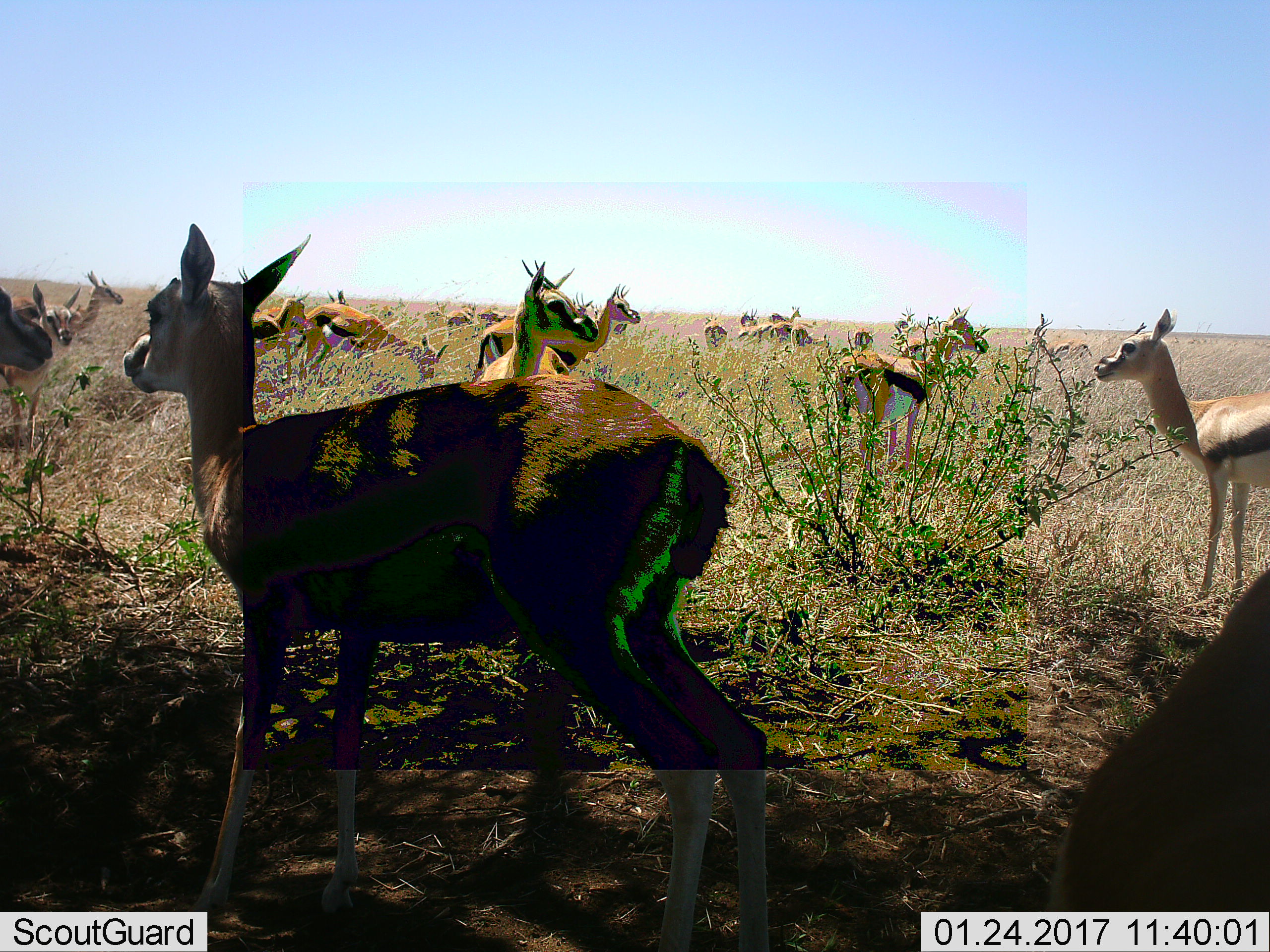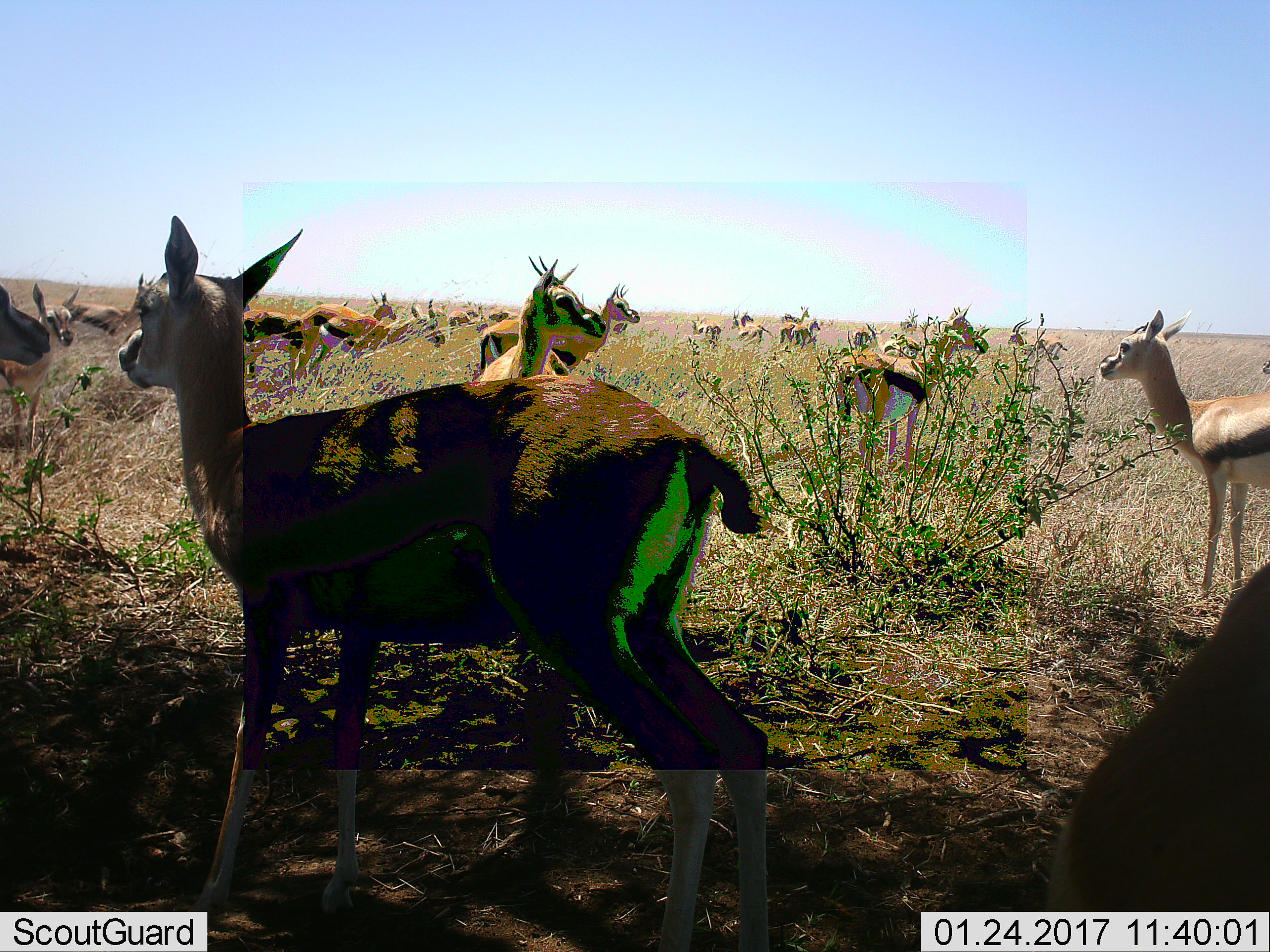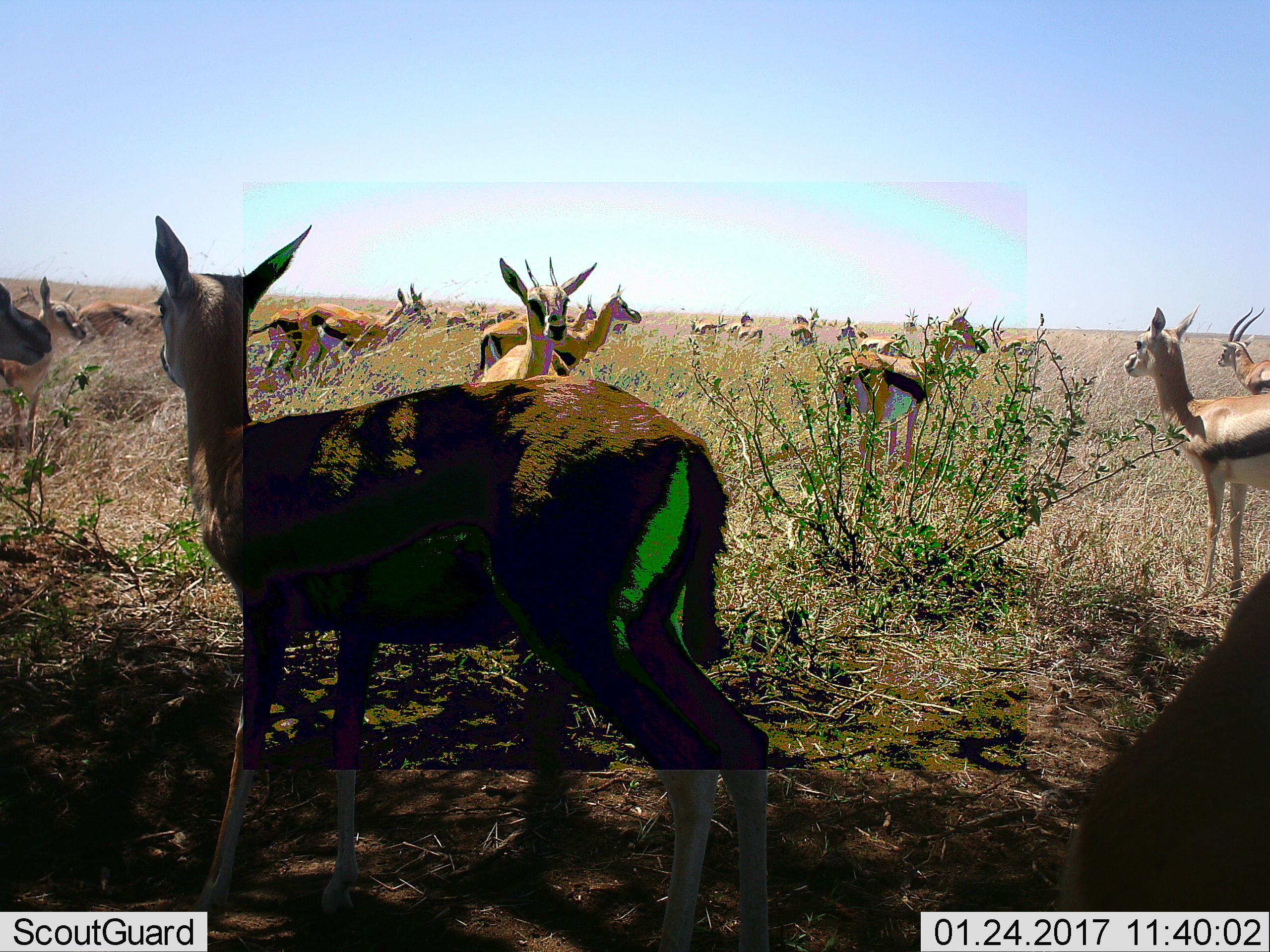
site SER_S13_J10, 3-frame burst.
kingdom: Animalia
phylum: Chordata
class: Mammalia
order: Artiodactyla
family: Bovidae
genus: Eudorcas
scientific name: Eudorcas thomsonii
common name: thomson's gazelle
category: gazellethomsons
Gazellethomsons (thomson's gazelle) (Eudorcas thomsonii), count 11-50. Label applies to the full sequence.